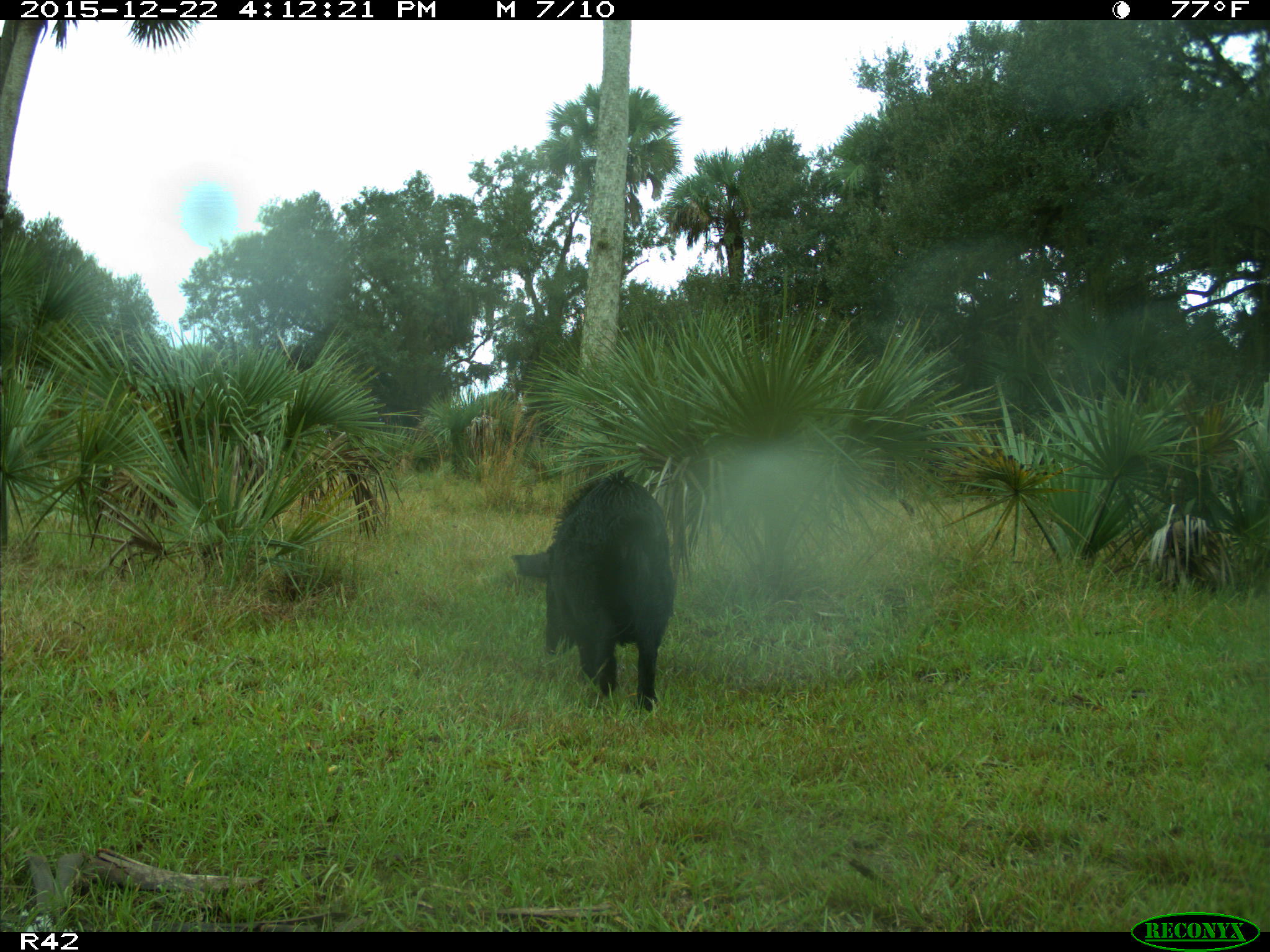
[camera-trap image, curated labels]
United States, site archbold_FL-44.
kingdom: Animalia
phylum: Chordata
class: Mammalia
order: Artiodactyla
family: Suidae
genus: Sus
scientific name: Sus scrofa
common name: wild boar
Sus scrofa (wild boar).